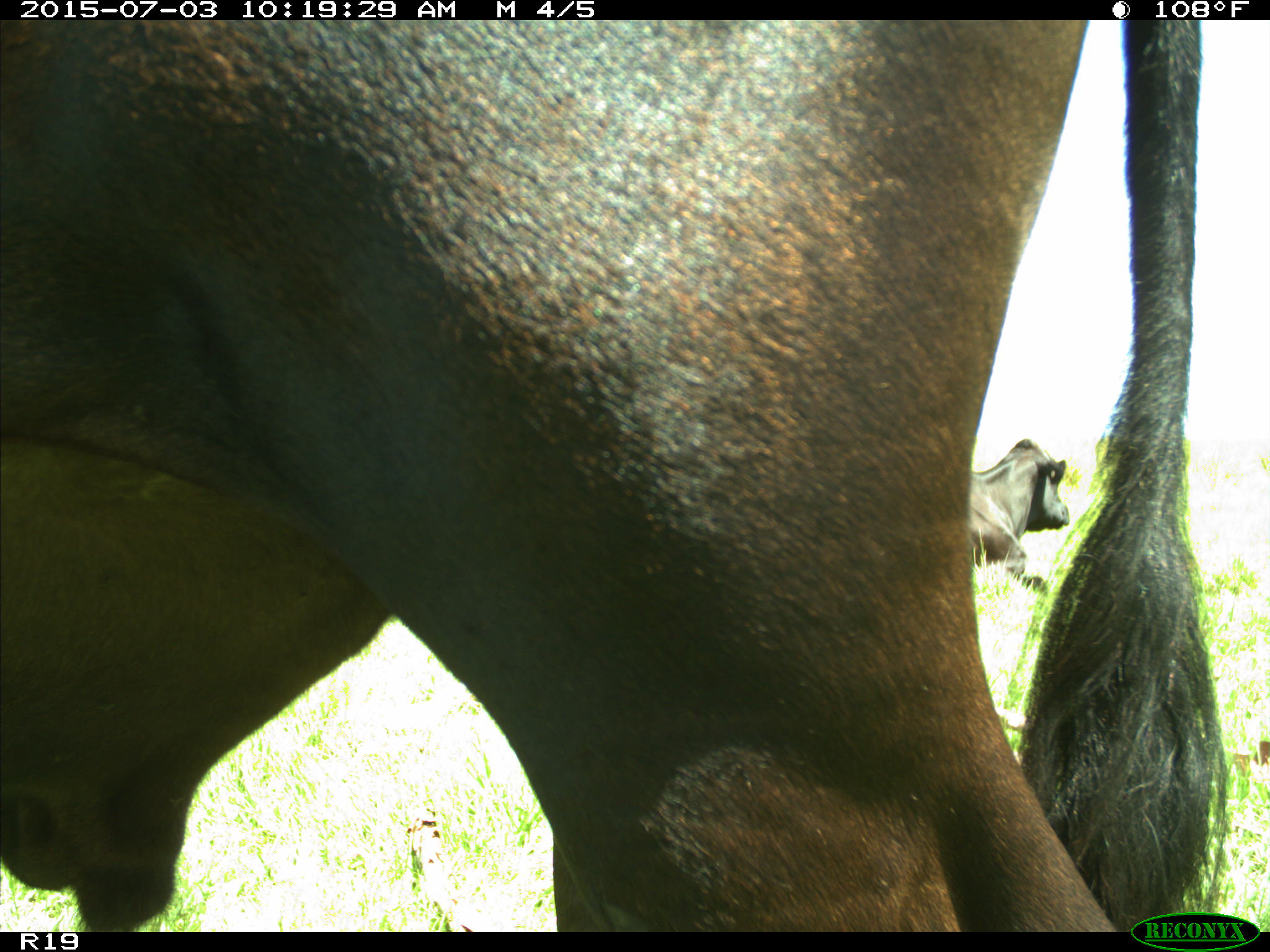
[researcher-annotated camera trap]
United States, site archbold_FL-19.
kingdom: Animalia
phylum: Chordata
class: Mammalia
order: Artiodactyla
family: Bovidae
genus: Bos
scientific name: Bos taurus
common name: domestic cow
Bos taurus (domestic cow).